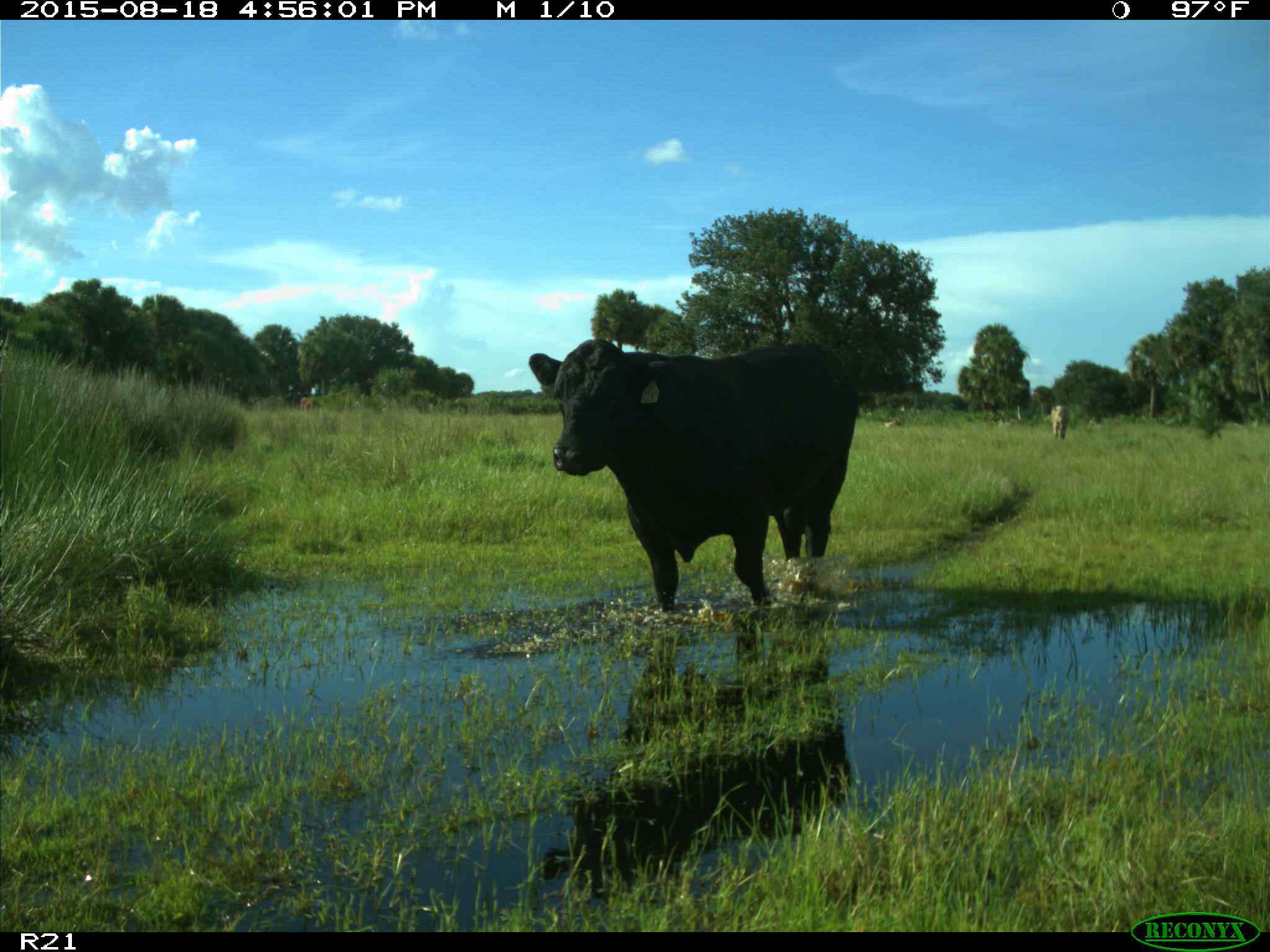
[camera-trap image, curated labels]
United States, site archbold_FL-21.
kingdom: Animalia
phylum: Chordata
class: Mammalia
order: Artiodactyla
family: Bovidae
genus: Bos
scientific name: Bos taurus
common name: domestic cow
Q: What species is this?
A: Bos taurus (domestic cow).